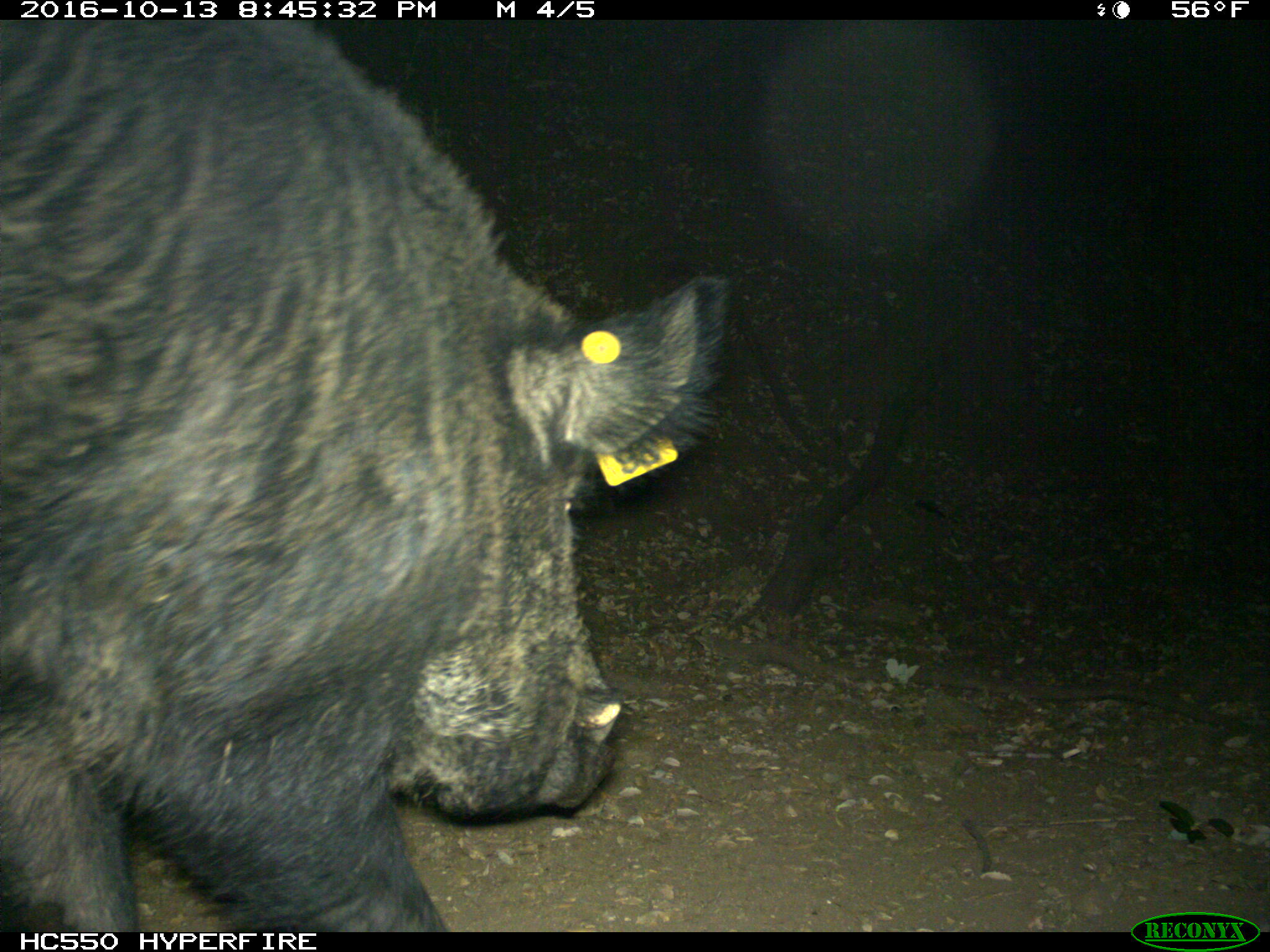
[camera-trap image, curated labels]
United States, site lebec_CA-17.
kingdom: Animalia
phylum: Chordata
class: Mammalia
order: Artiodactyla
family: Suidae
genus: Sus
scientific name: Sus scrofa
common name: wild boar